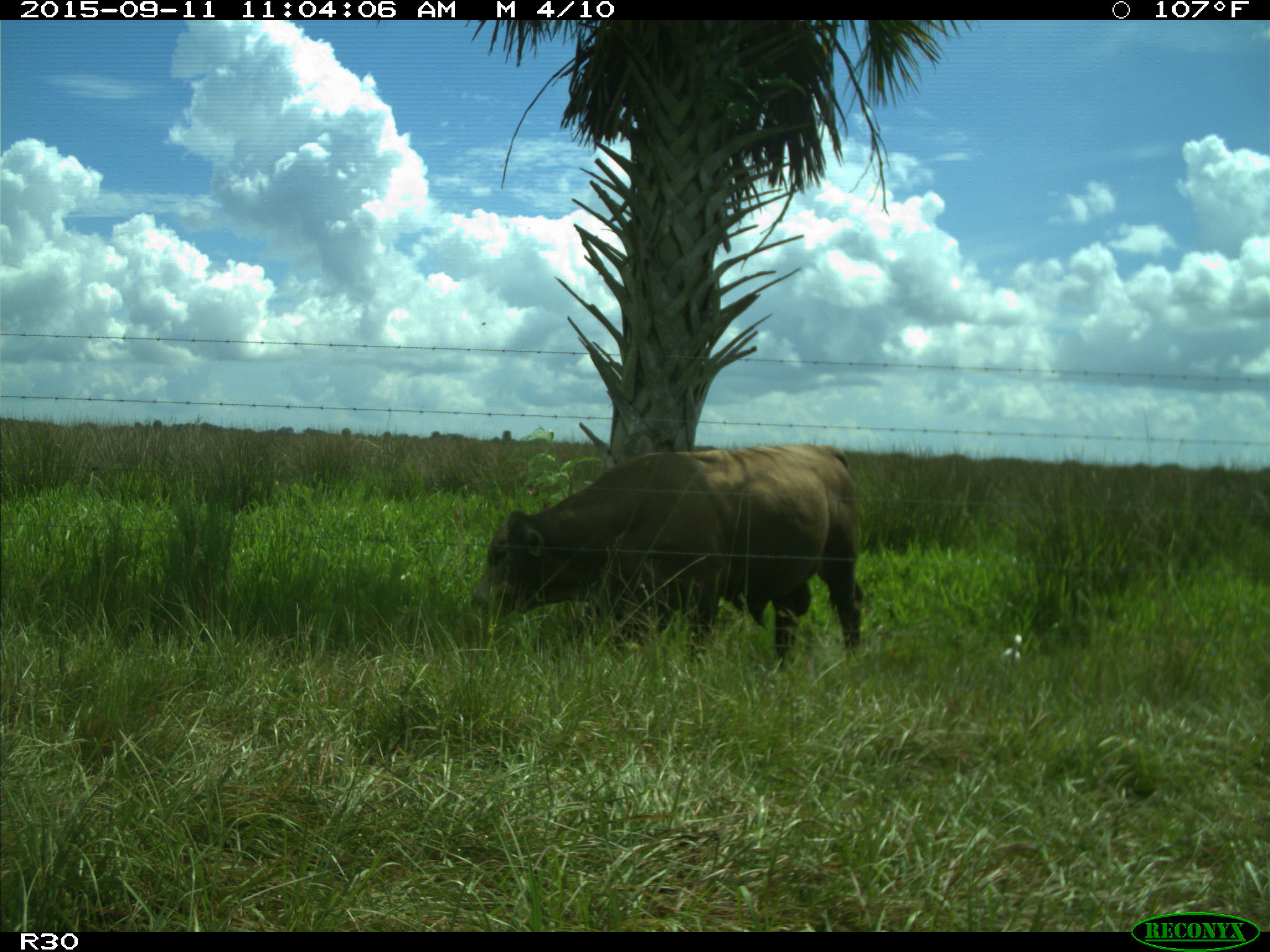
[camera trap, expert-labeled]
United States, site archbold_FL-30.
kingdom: Animalia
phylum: Chordata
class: Mammalia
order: Artiodactyla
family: Bovidae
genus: Bos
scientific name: Bos taurus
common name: domestic cow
Bos taurus (domestic cow).